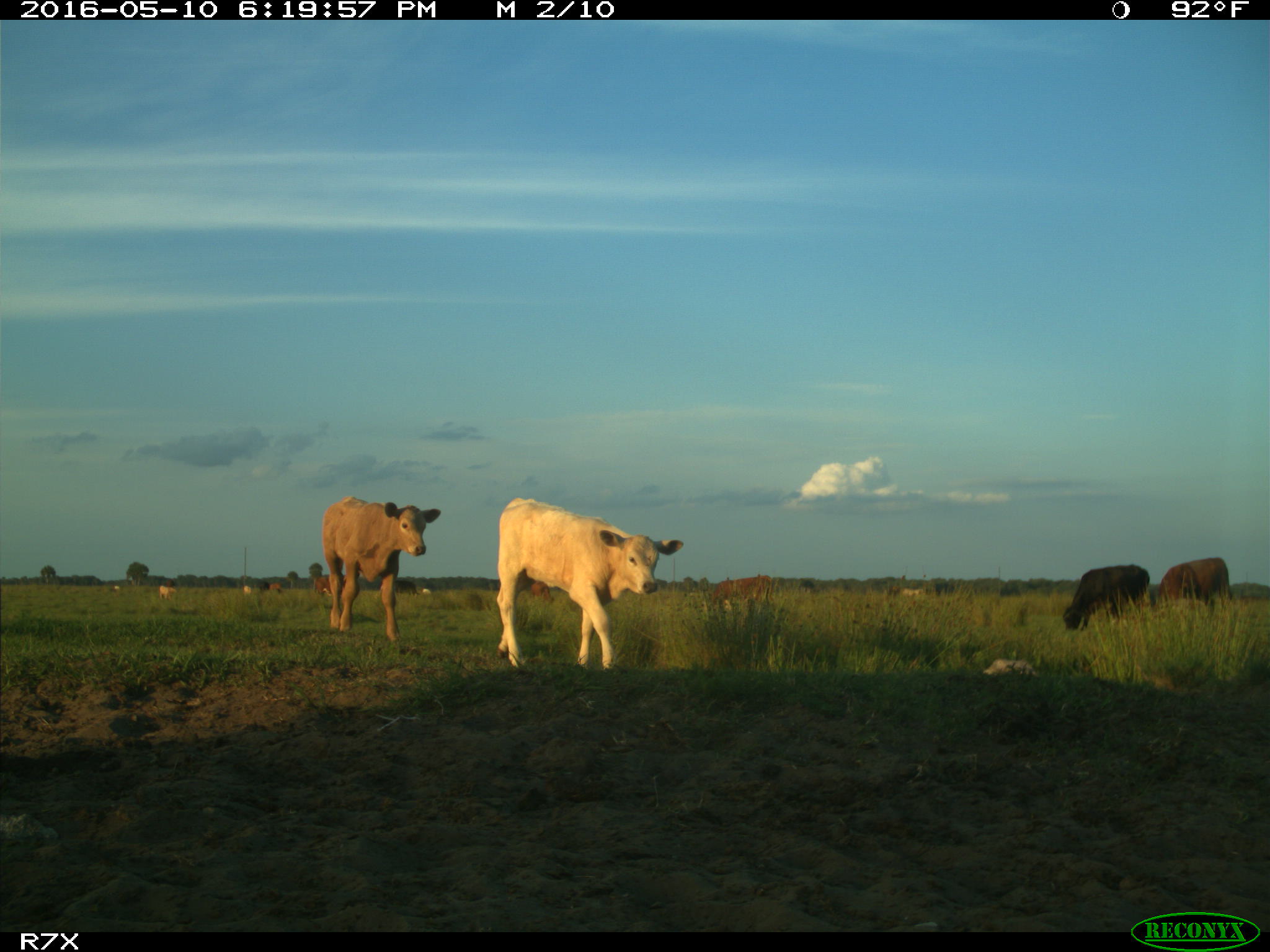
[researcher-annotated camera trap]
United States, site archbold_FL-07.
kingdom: Animalia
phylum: Chordata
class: Mammalia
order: Artiodactyla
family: Bovidae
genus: Bos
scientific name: Bos taurus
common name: domestic cow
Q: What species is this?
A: Bos taurus (domestic cow).